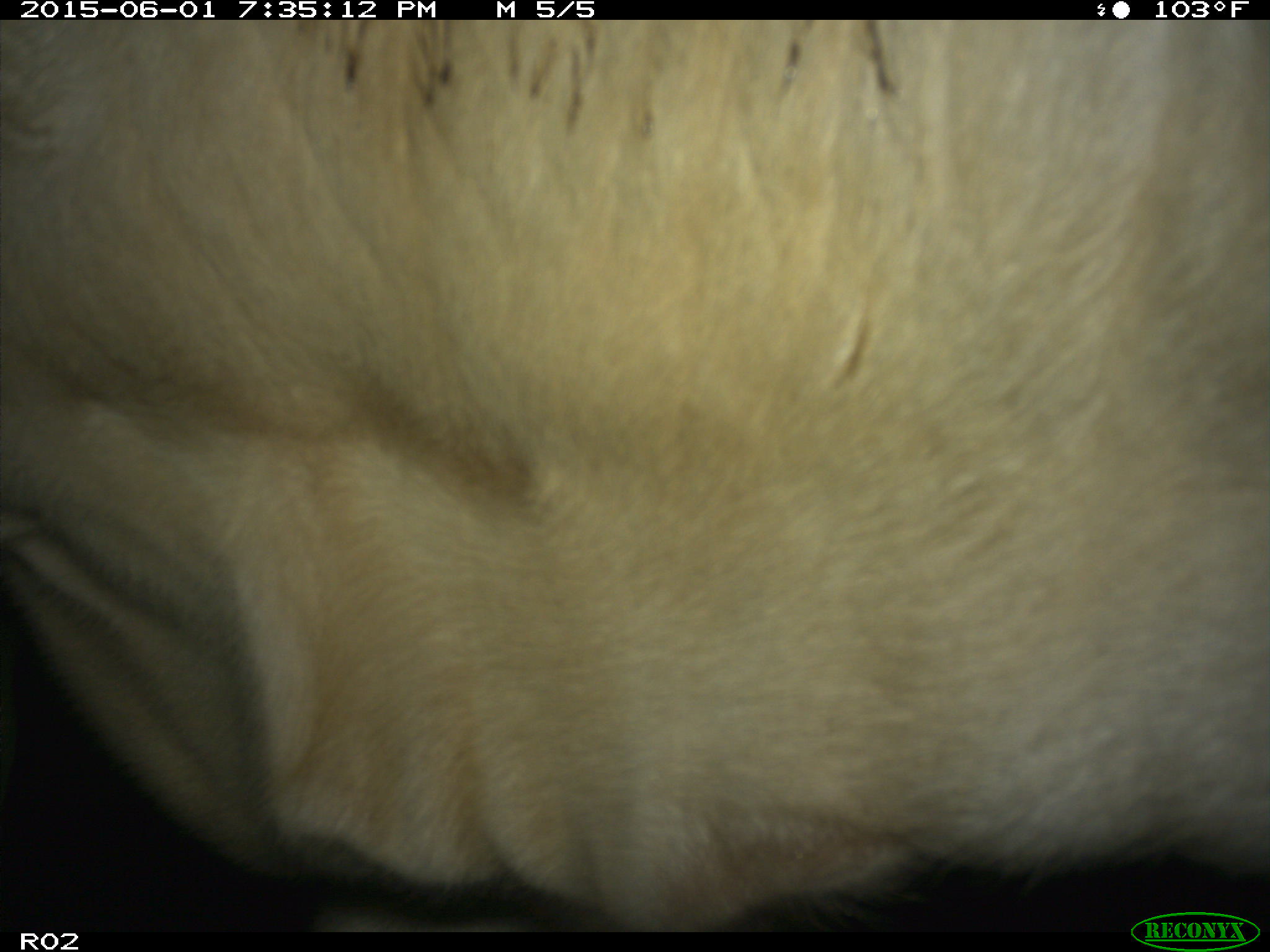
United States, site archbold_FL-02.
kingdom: Animalia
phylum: Chordata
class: Mammalia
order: Artiodactyla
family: Bovidae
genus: Bos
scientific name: Bos taurus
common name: domestic cow